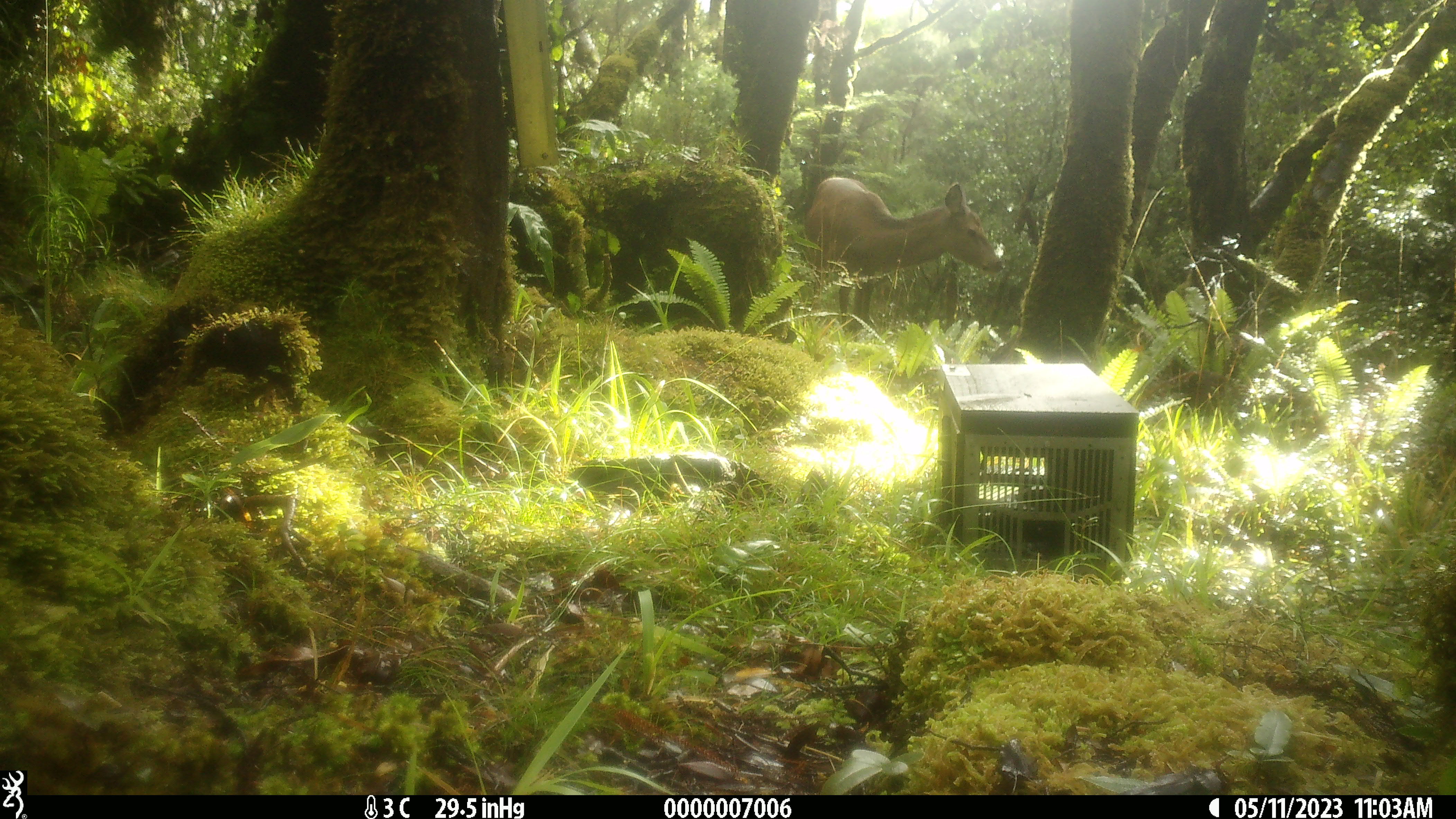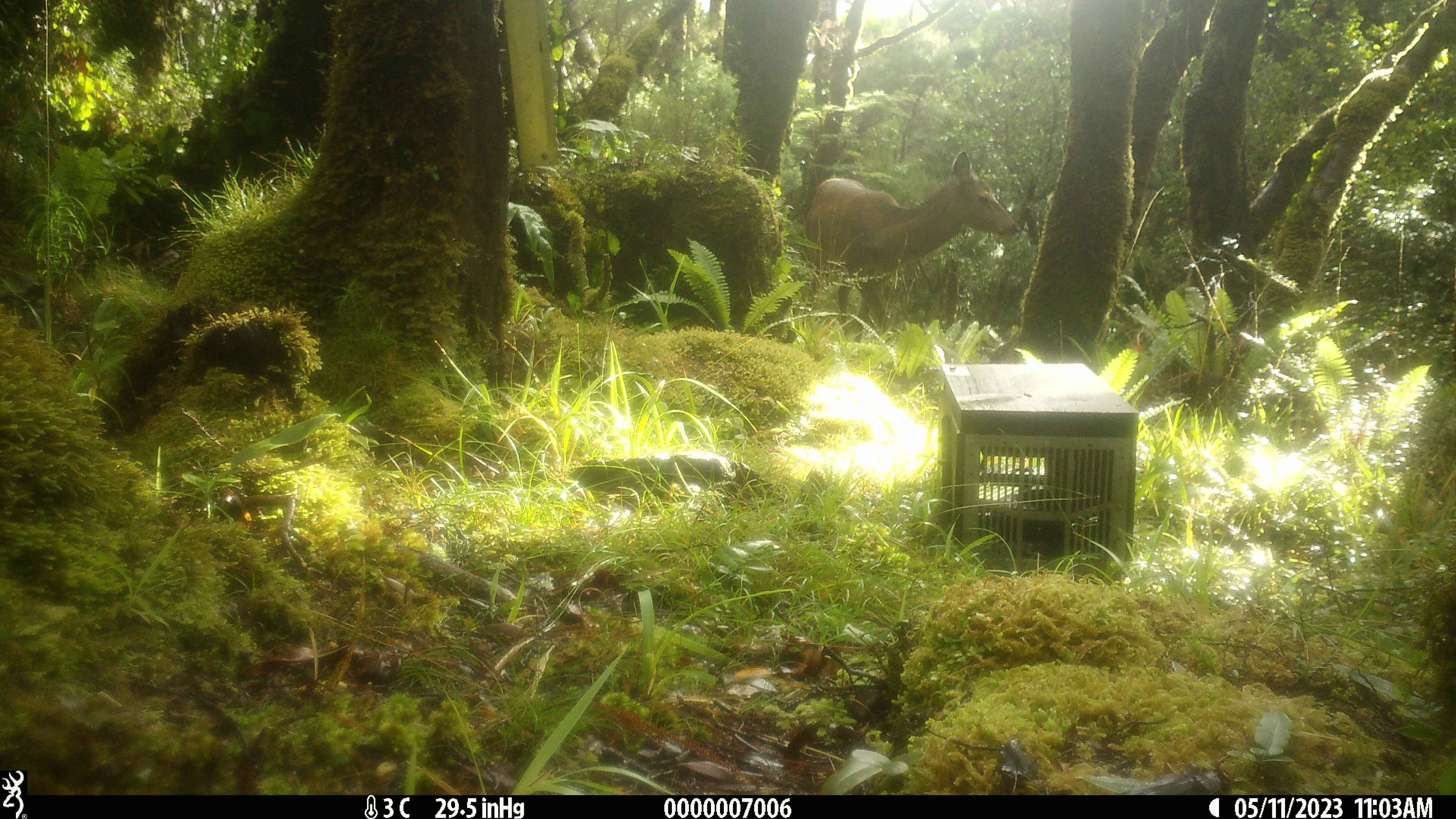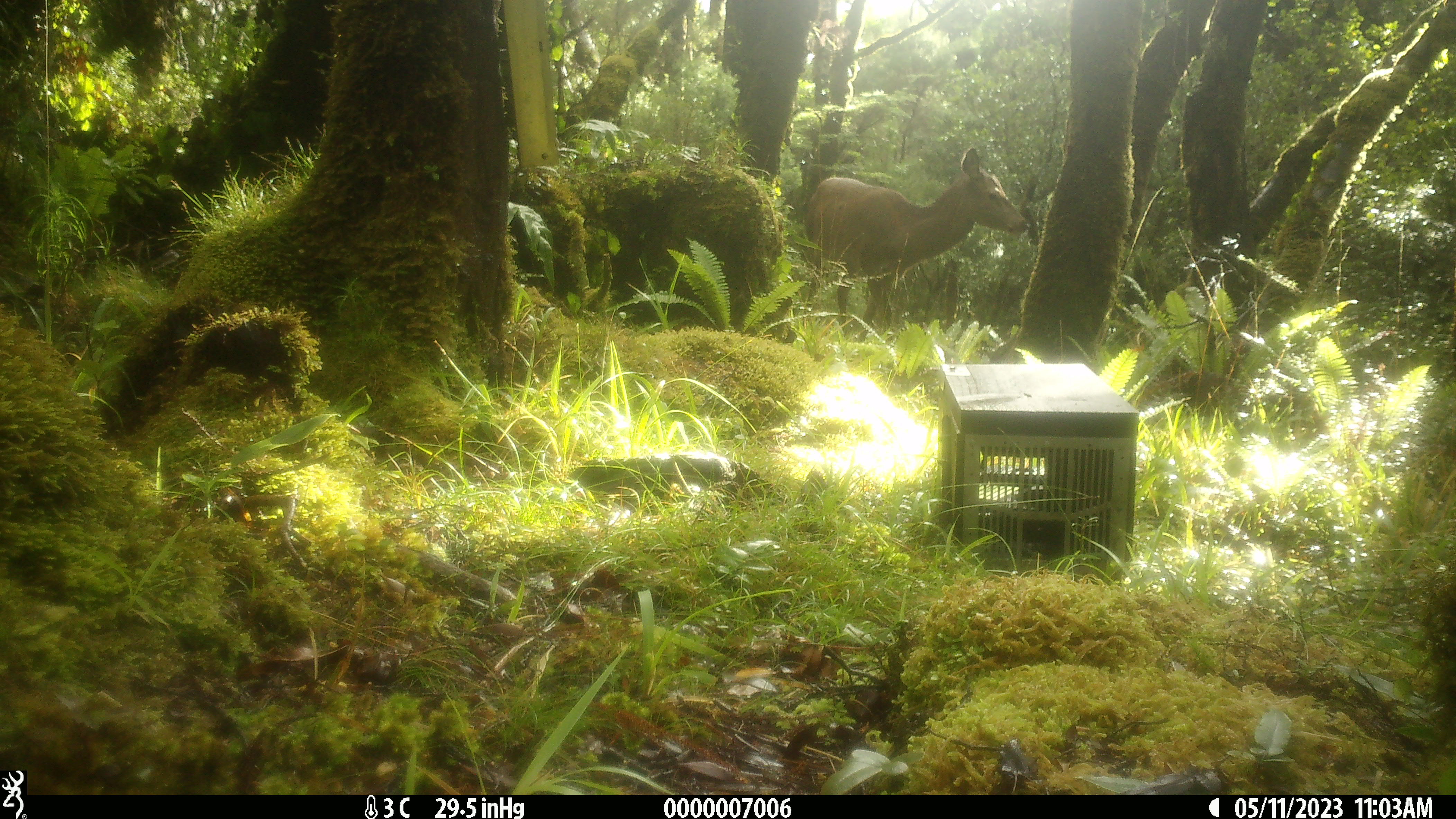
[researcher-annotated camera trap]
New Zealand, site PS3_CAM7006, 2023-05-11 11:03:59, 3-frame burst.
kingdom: Animalia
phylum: Chordata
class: Mammalia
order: Artiodactyla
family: Cervidae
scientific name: Cervidae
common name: deer